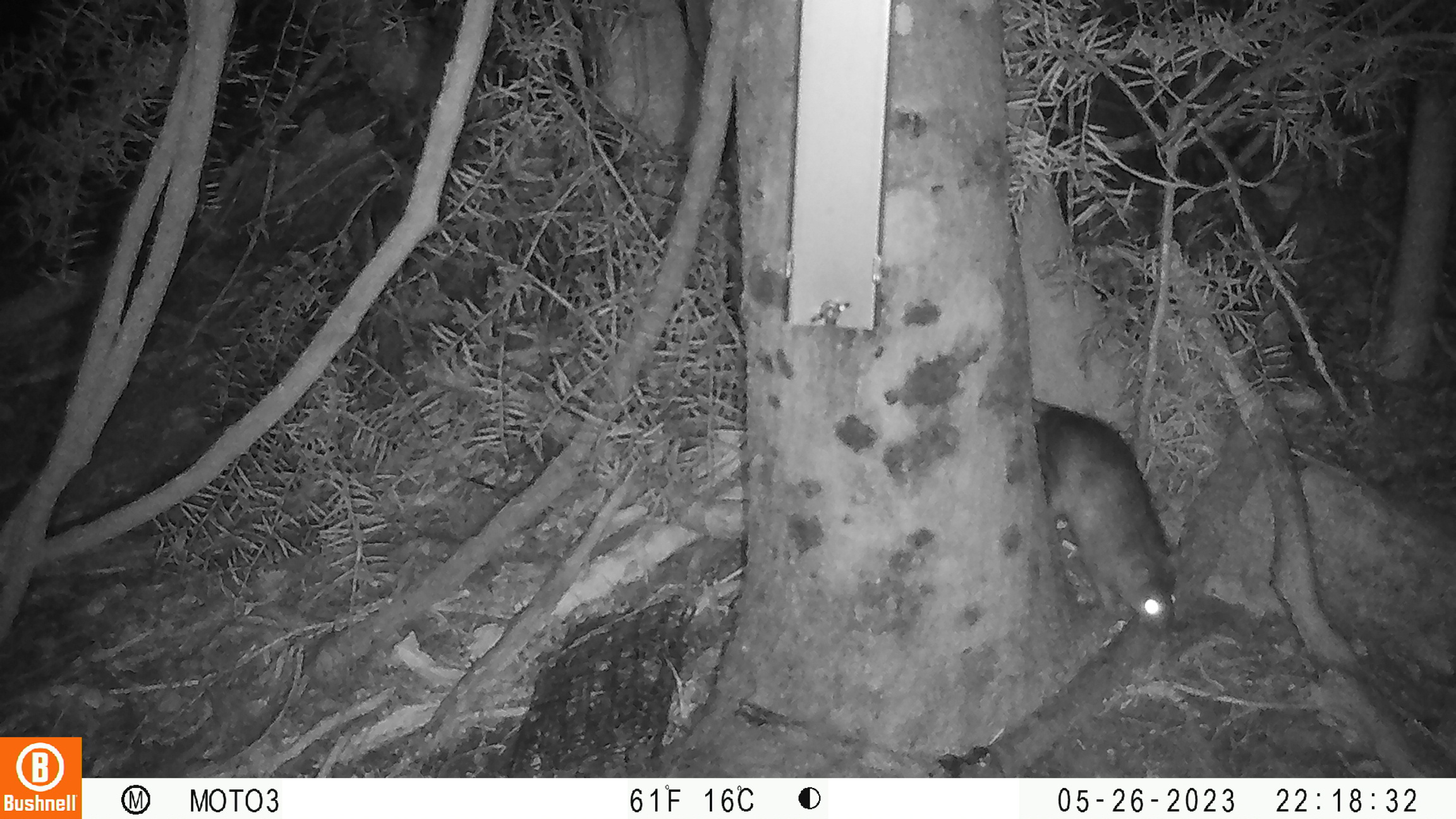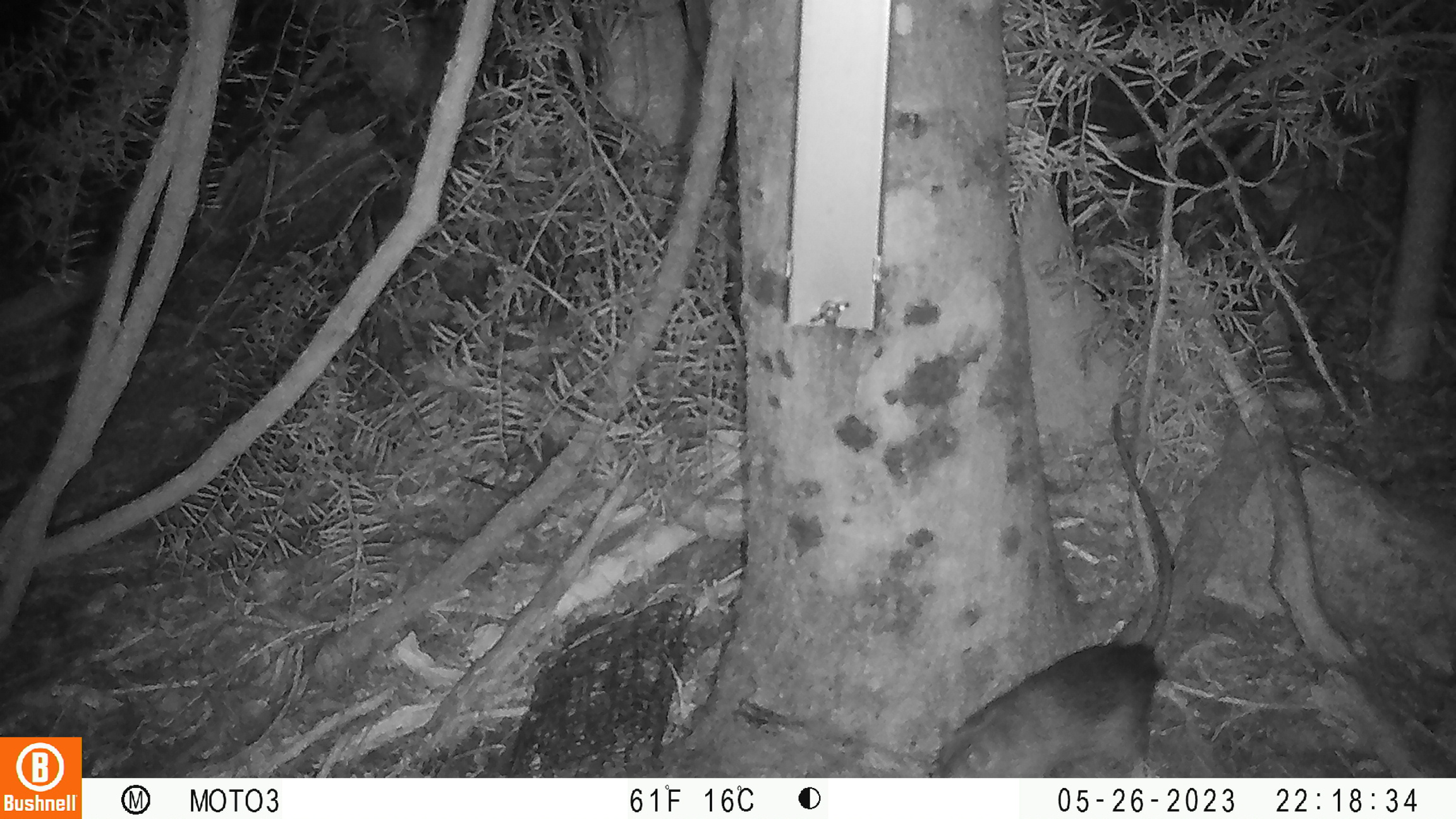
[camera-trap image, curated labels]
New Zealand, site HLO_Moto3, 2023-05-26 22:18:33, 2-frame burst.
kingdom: Animalia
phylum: Chordata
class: Mammalia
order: Rodentia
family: Muridae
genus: Rattus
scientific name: Rattus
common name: rat